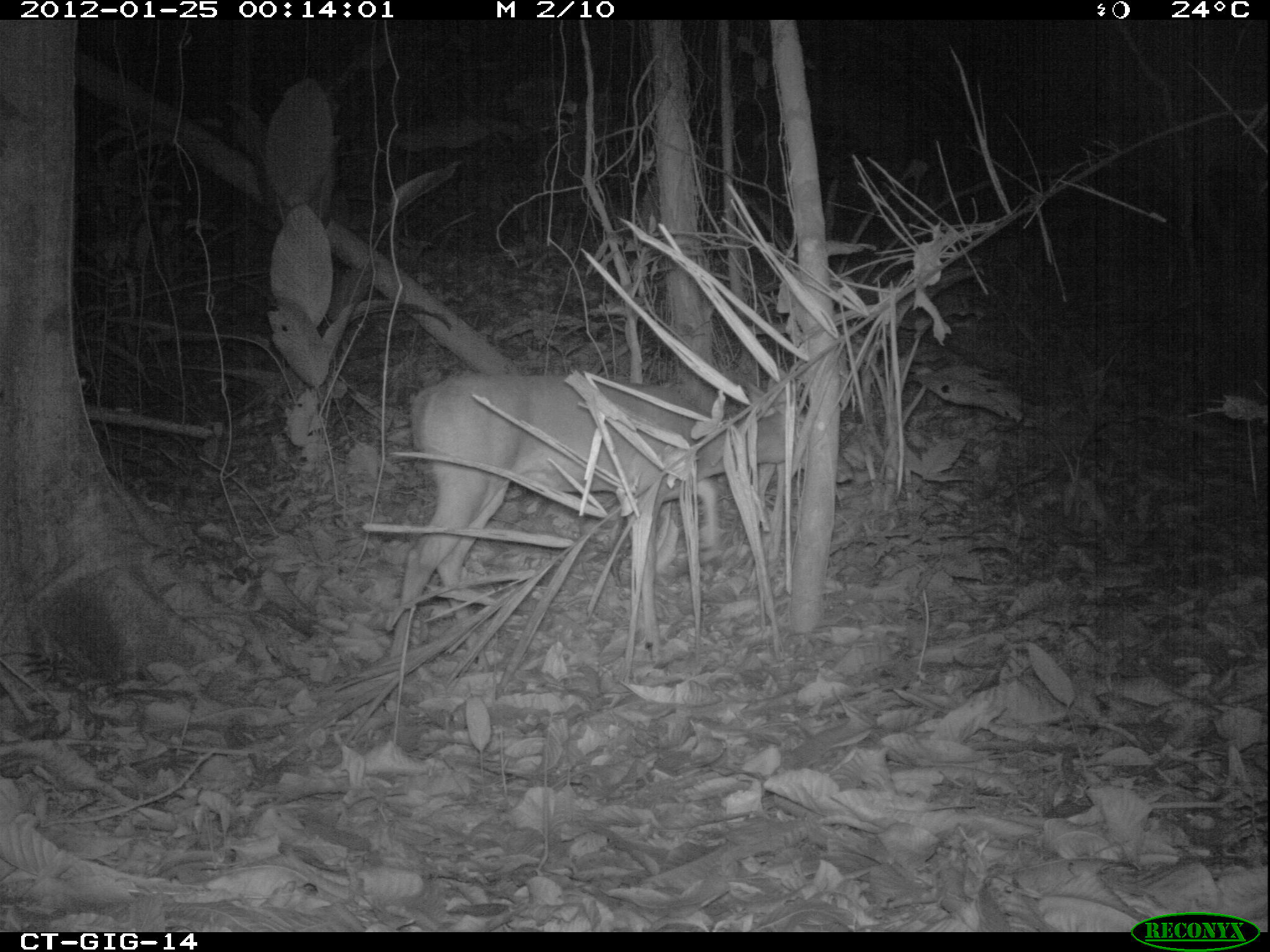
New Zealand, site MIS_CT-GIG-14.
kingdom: Animalia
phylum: Chordata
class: Mammalia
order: Artiodactyla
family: Cervidae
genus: Odocoileus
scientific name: Odocoileus virginianus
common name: white-tailed deer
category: white tailed deer